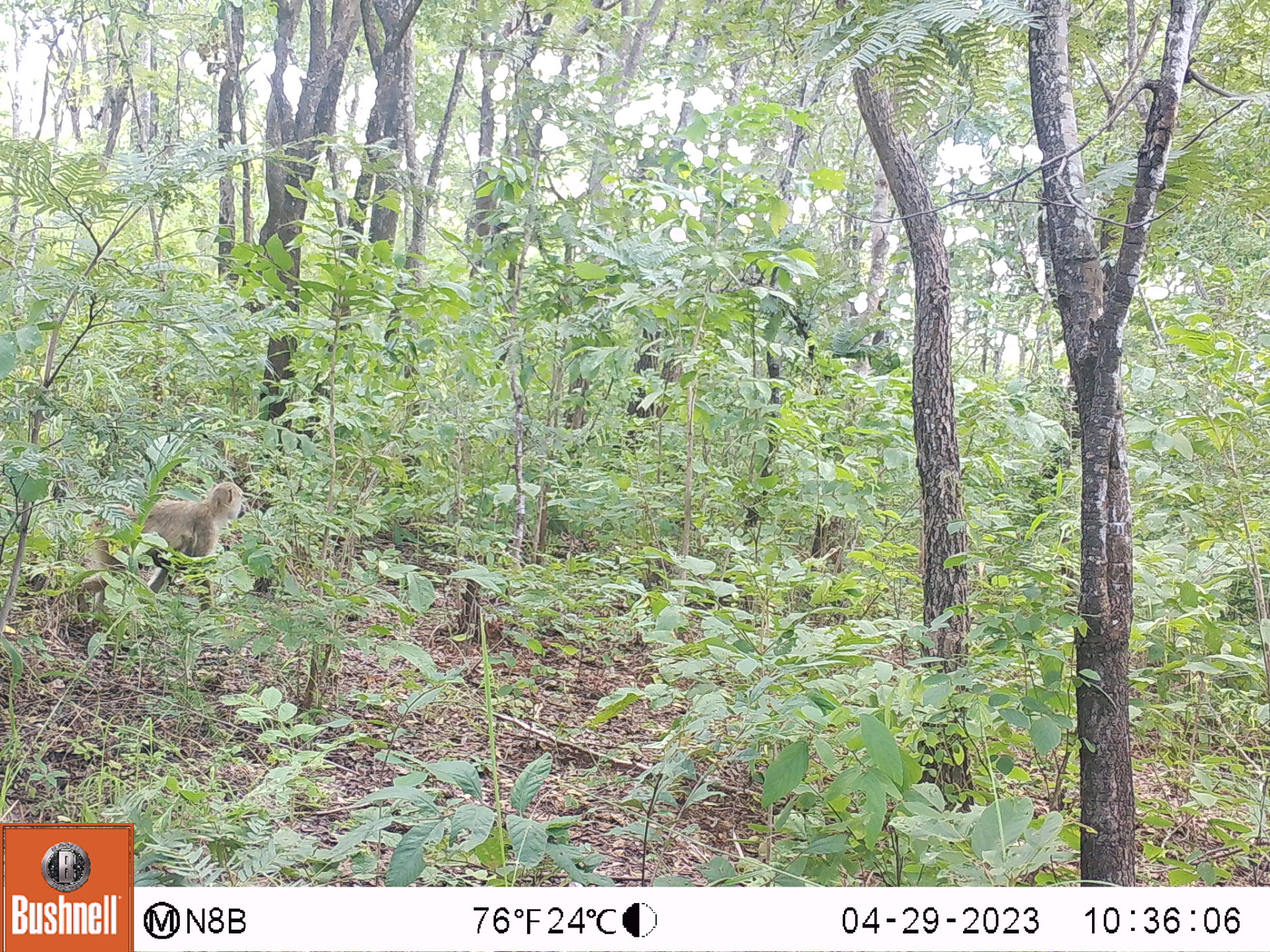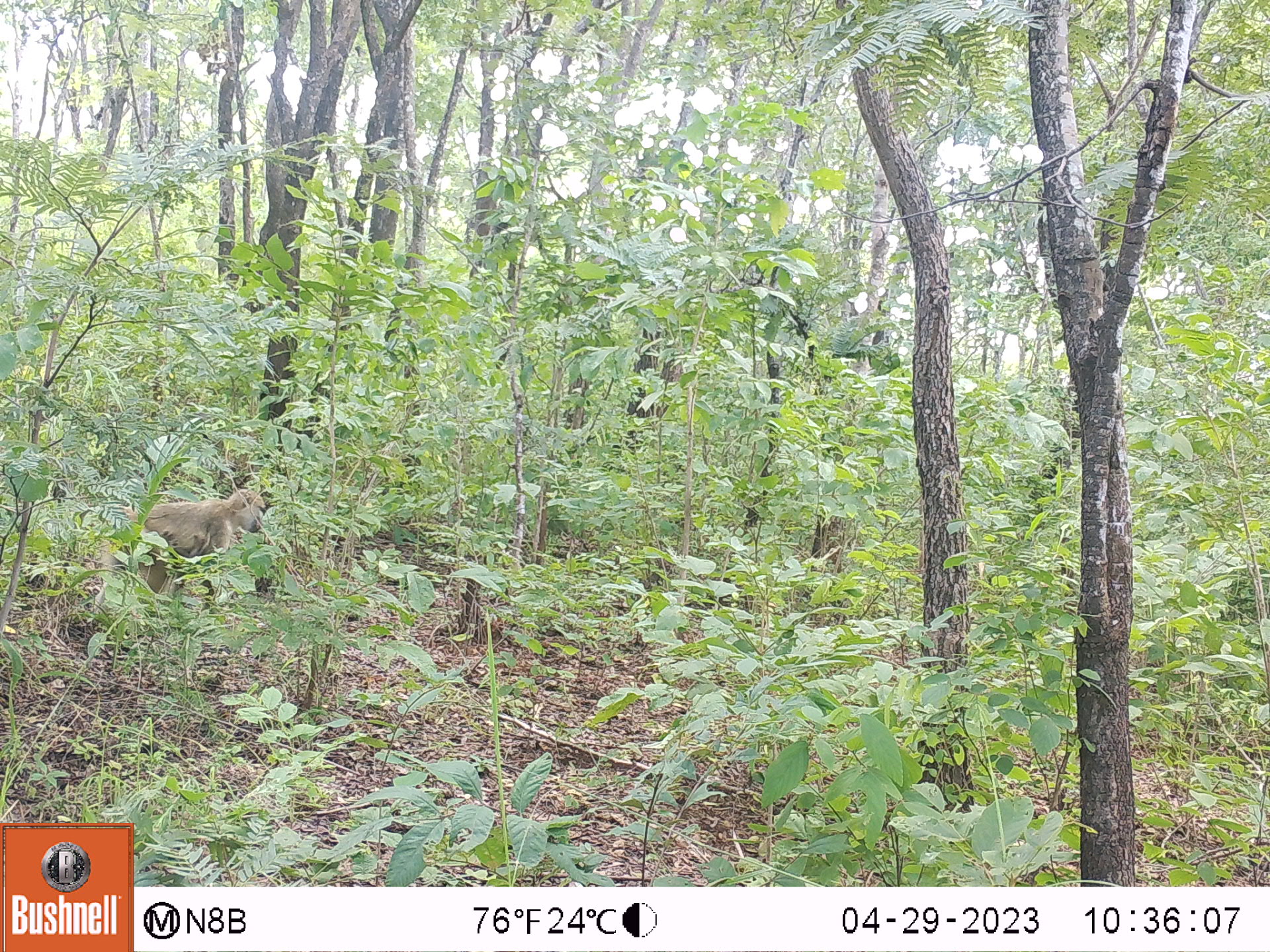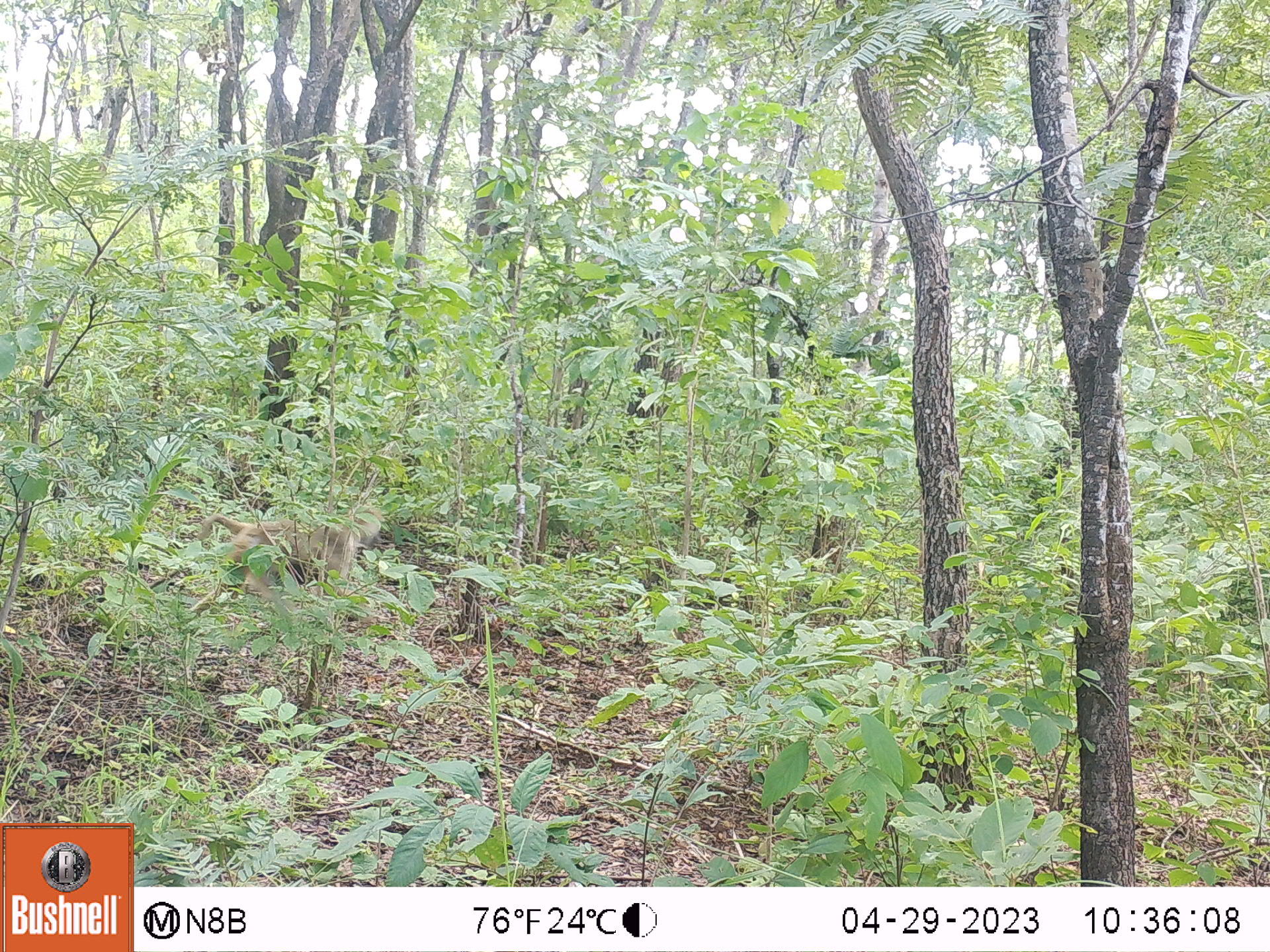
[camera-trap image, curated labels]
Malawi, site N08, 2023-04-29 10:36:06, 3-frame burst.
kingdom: Animalia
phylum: Chordata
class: Mammalia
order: Primates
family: Cercopithecidae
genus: Papio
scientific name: Papio cynocephalus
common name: yellow baboon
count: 1